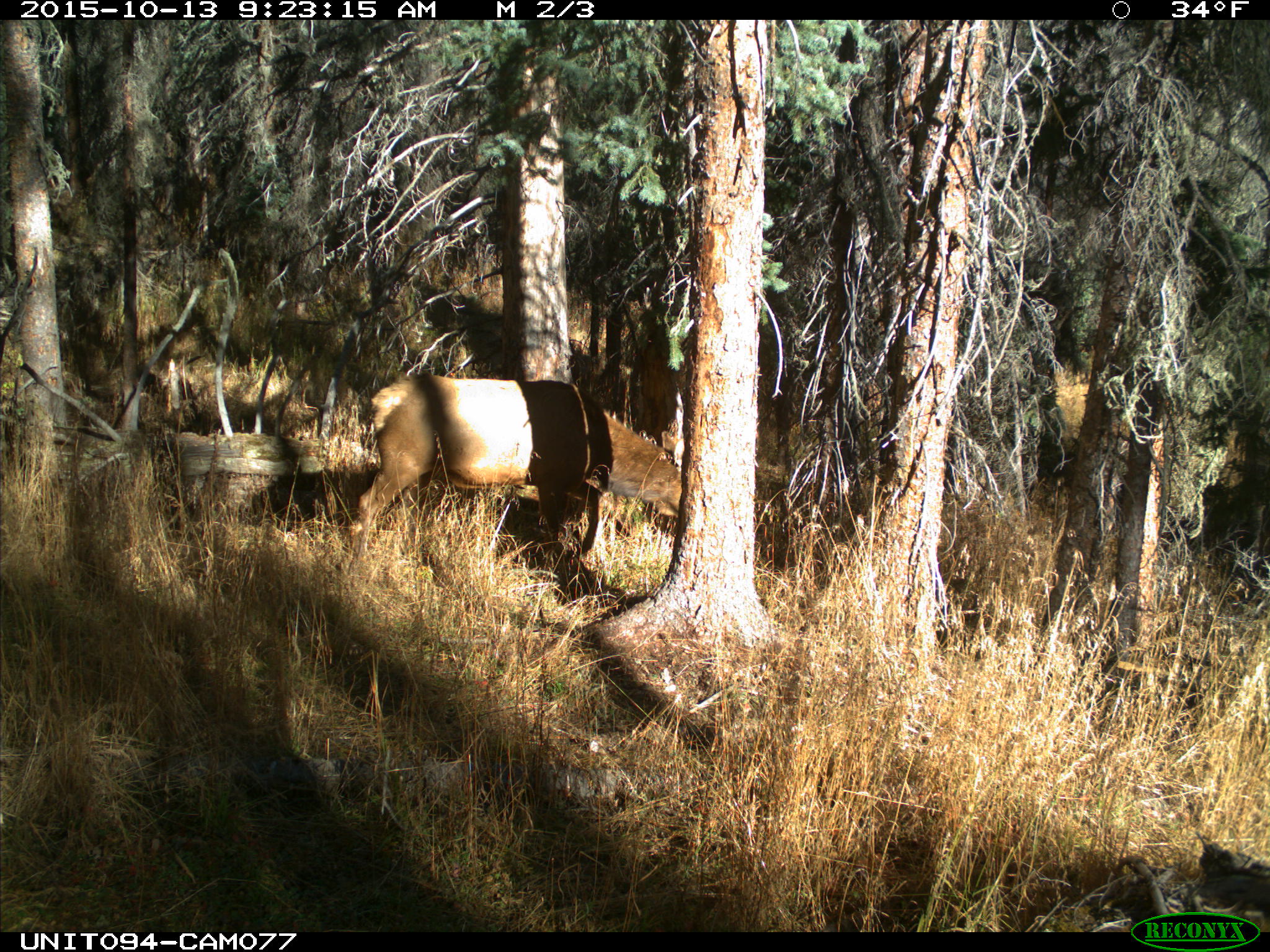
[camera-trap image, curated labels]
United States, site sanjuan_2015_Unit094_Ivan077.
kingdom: Animalia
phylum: Chordata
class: Mammalia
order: Artiodactyla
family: Cervidae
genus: Cervus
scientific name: Cervus elaphus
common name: red deer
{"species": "Cervus elaphus (red deer)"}